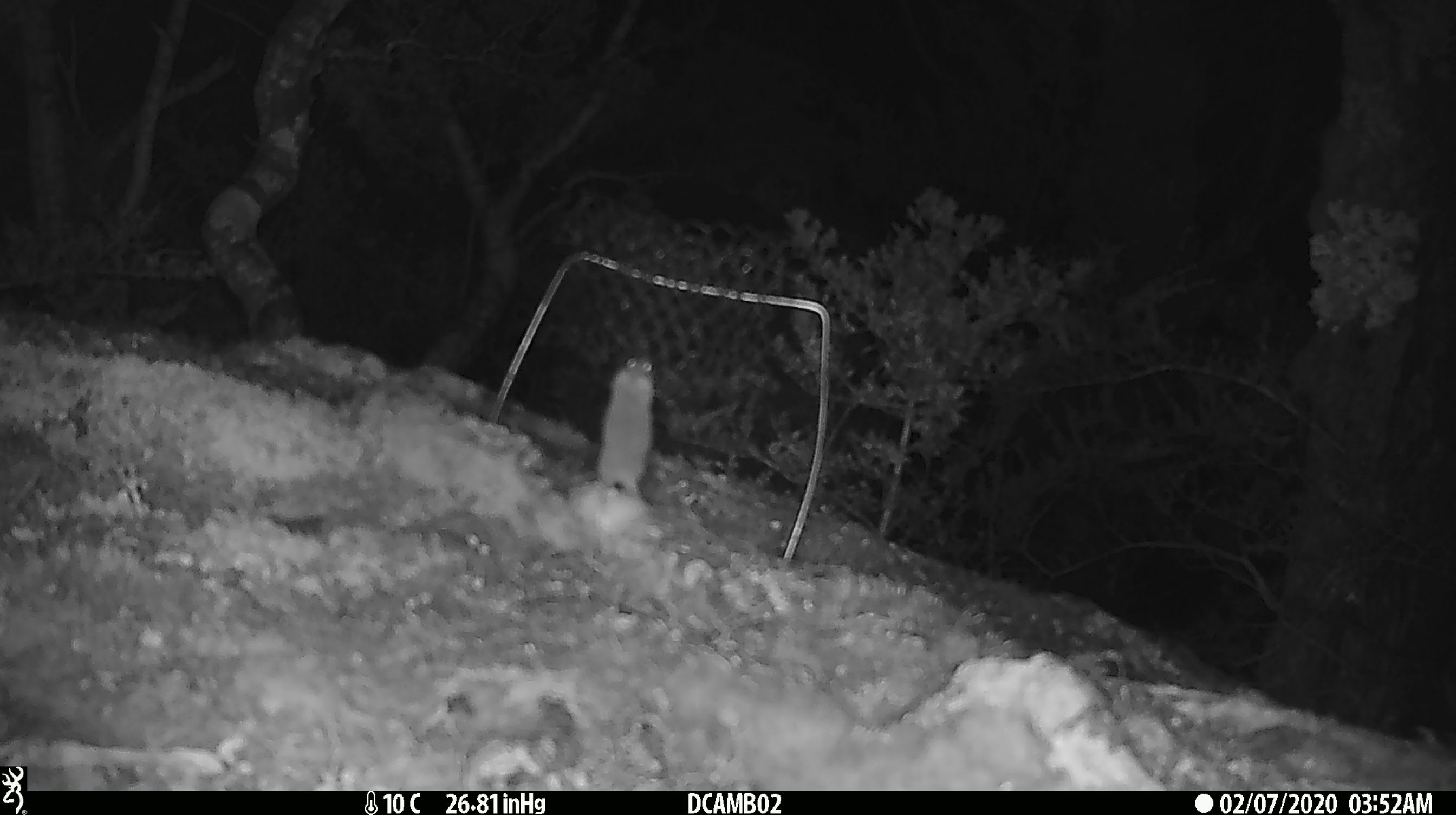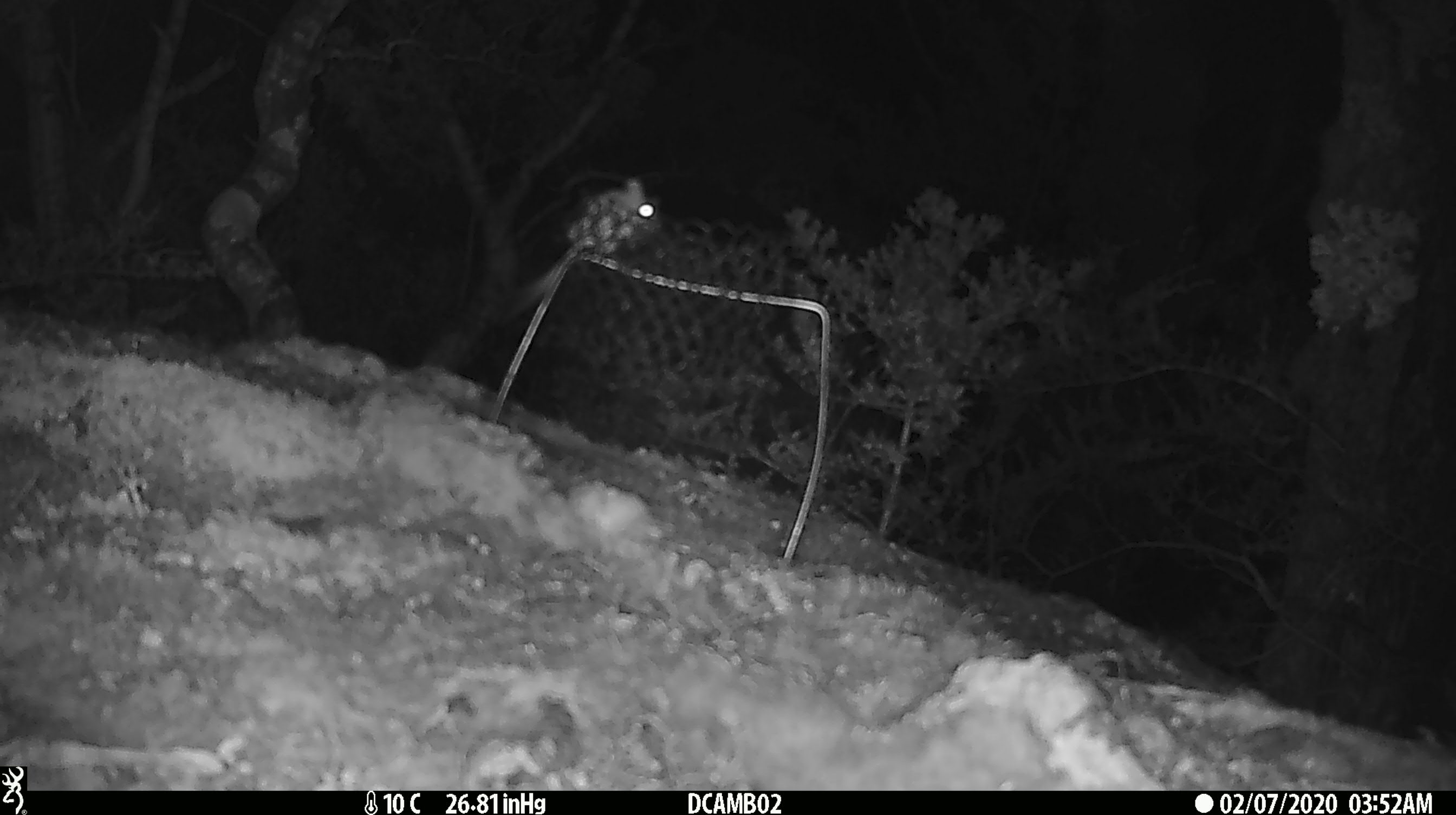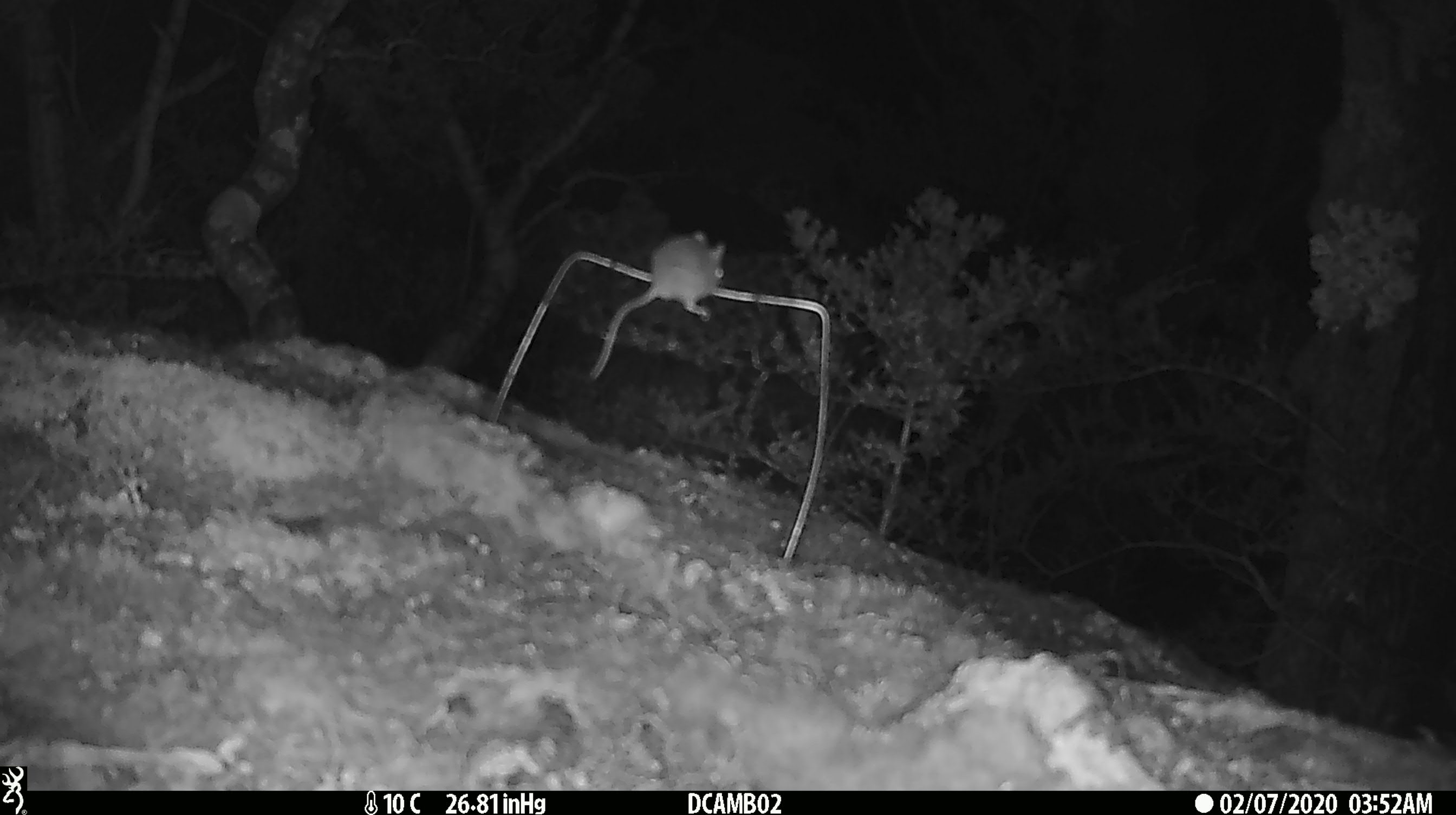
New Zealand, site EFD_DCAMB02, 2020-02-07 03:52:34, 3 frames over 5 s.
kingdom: Animalia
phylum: Chordata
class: Mammalia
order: Rodentia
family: Muridae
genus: Mus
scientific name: Mus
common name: mouse